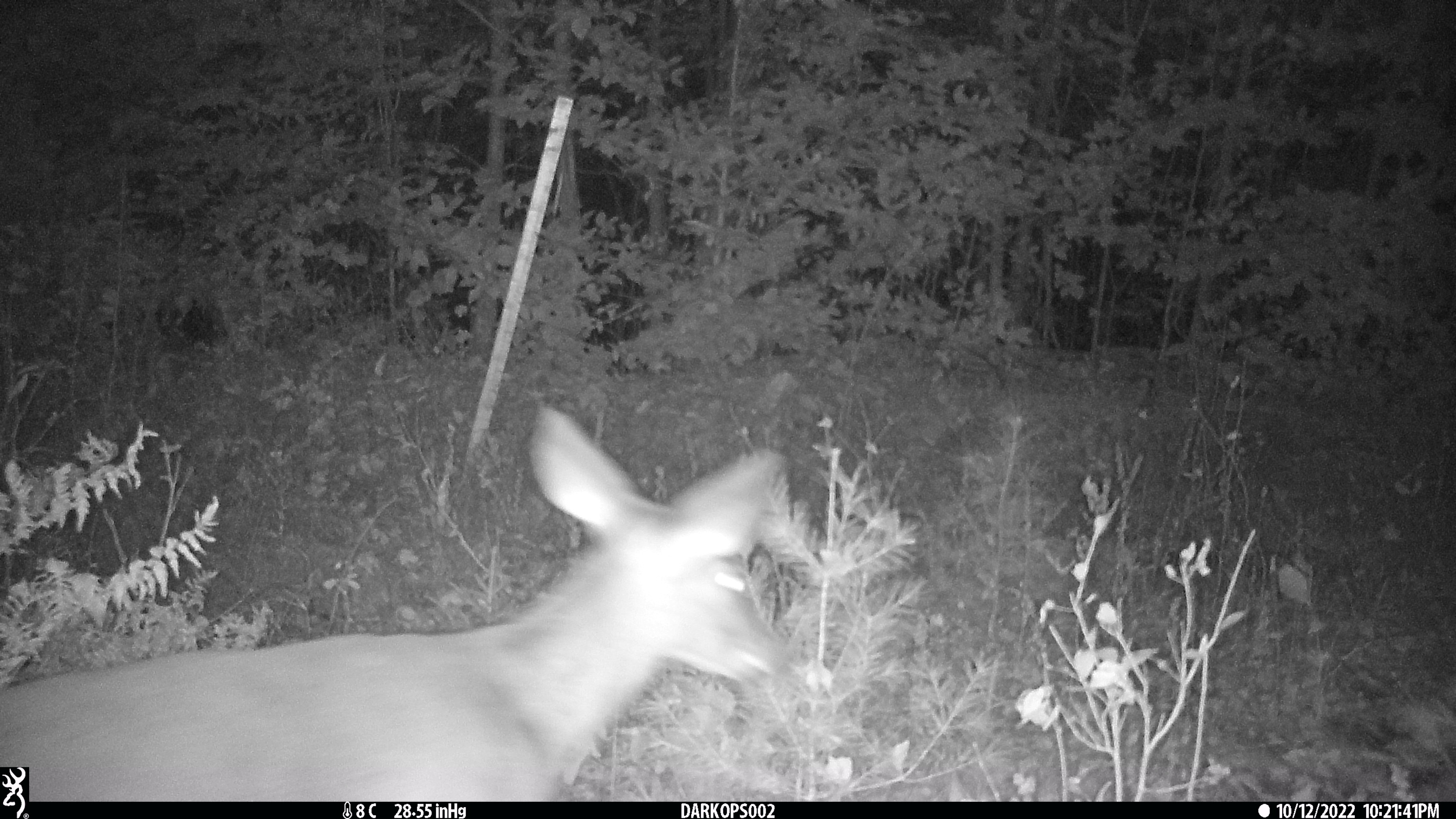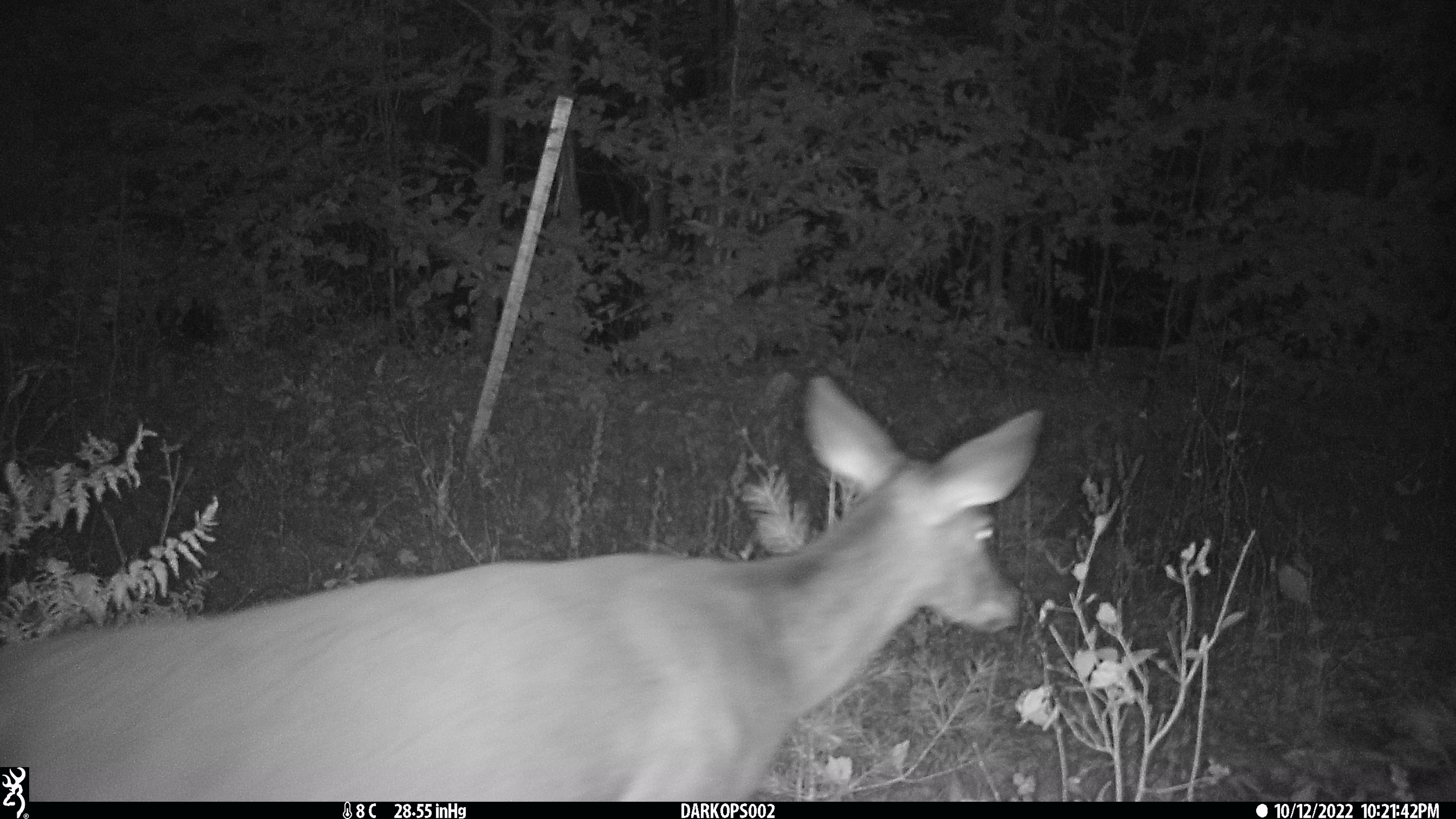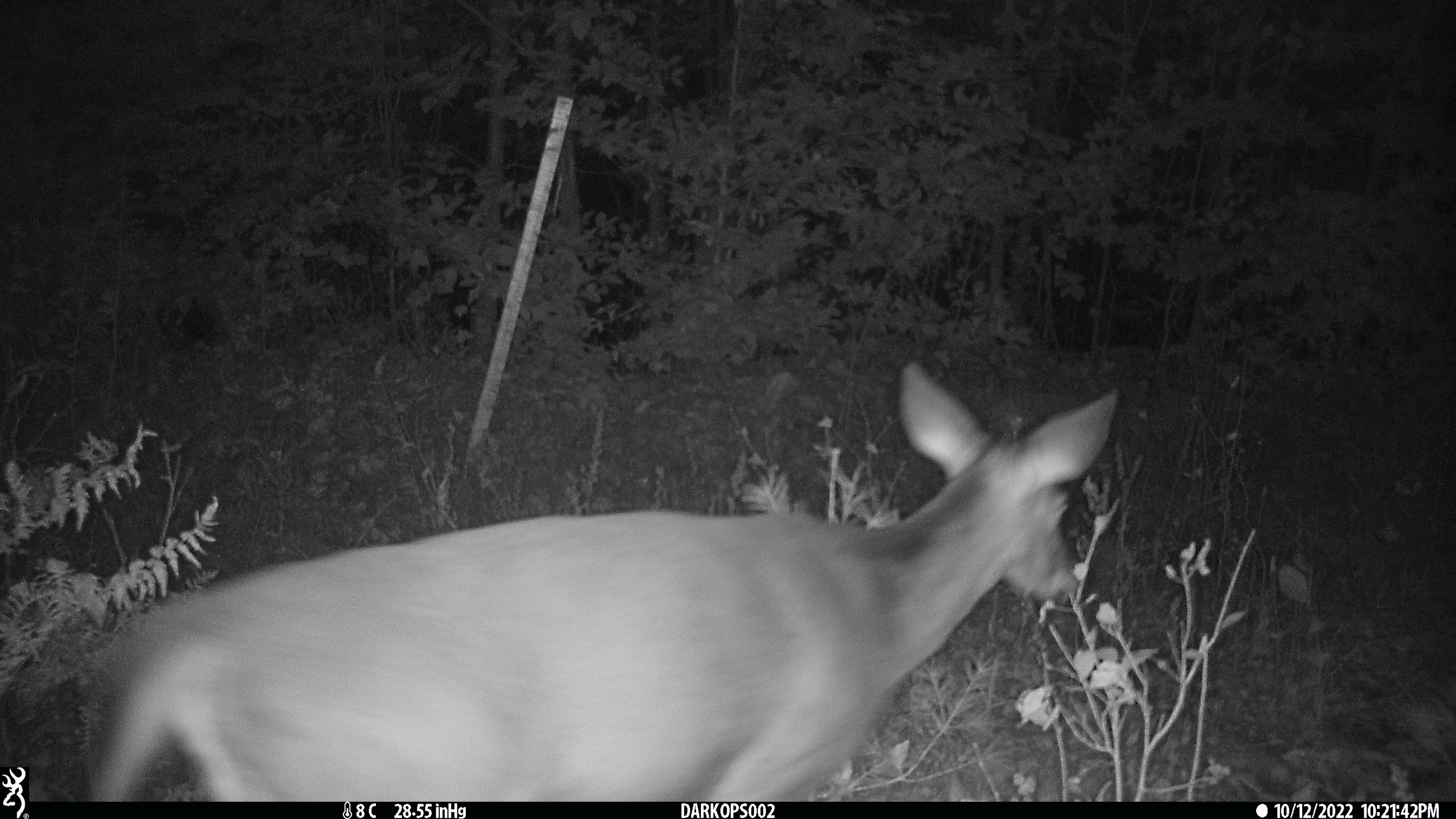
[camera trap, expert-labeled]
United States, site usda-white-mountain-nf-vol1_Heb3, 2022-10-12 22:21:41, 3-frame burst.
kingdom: Animalia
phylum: Chordata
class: Mammalia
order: Artiodactyla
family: Cervidae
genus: Odocoileus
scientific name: Odocoileus virginianus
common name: white-tailed deer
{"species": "white-tailed deer (Odocoileus virginianus)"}